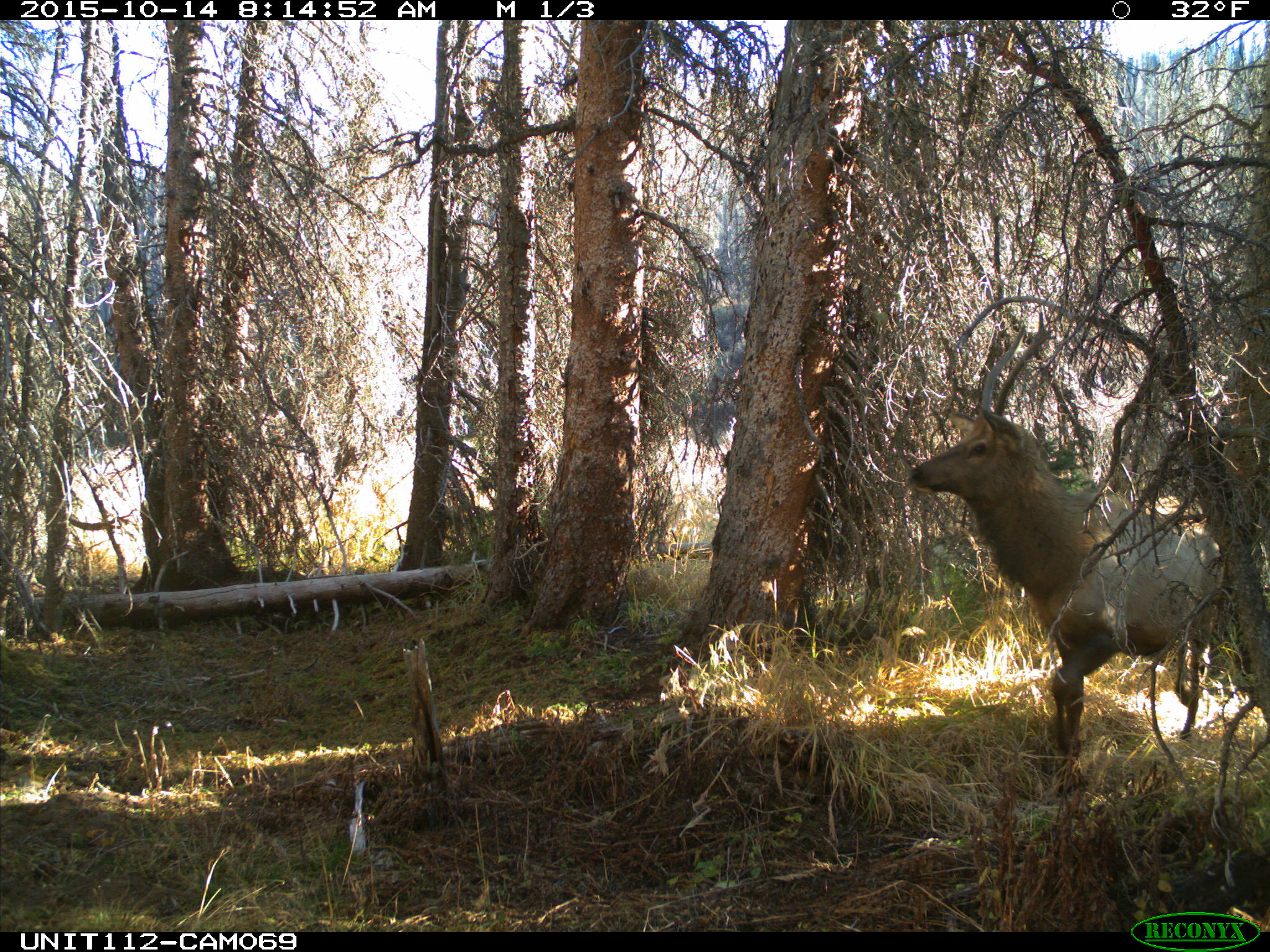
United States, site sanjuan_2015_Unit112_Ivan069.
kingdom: Animalia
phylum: Chordata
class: Mammalia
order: Artiodactyla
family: Cervidae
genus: Cervus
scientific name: Cervus elaphus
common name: red deer